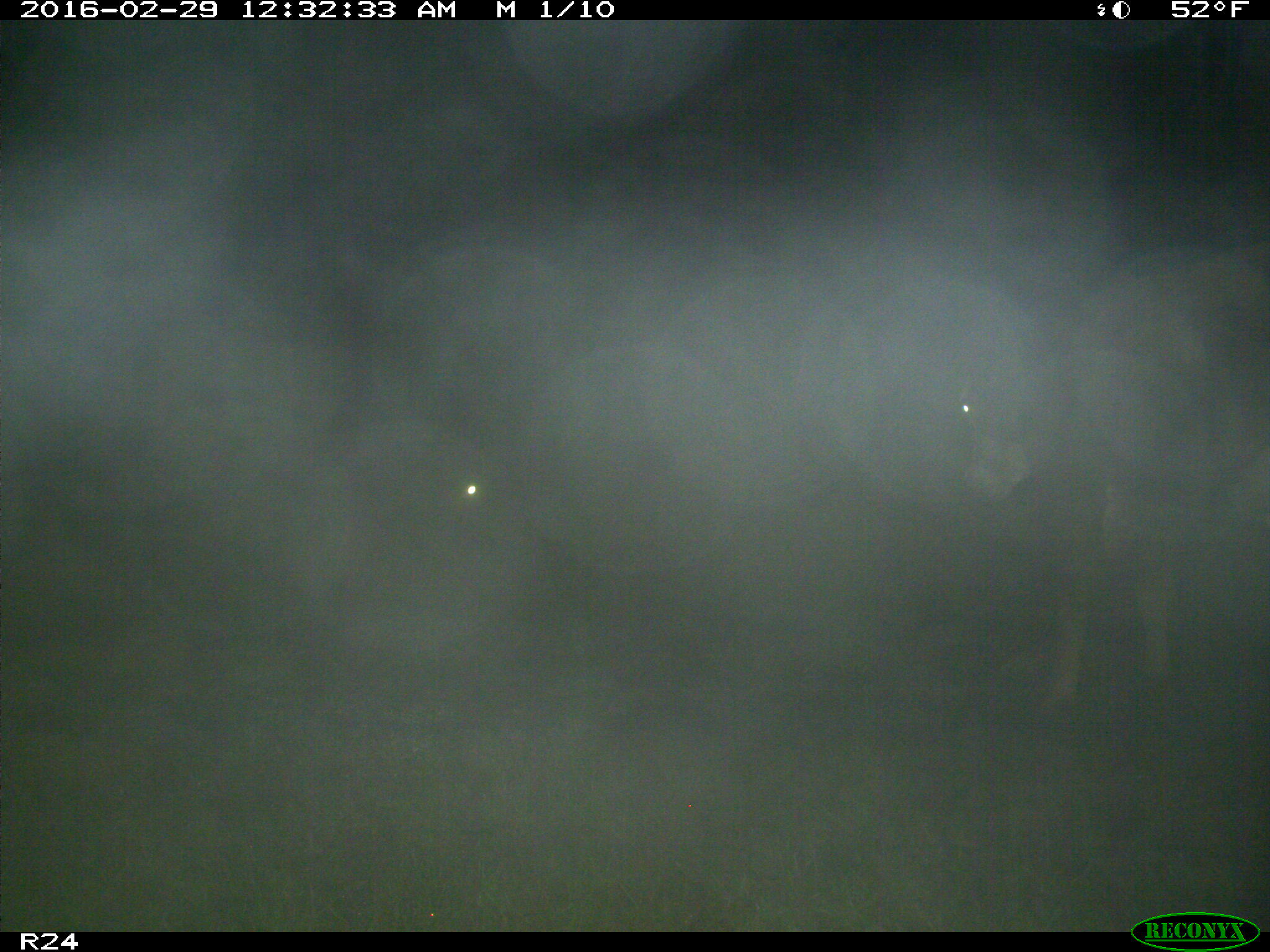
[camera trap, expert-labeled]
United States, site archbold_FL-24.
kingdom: Animalia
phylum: Chordata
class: Mammalia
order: Artiodactyla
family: Bovidae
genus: Bos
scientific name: Bos taurus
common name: domestic cow